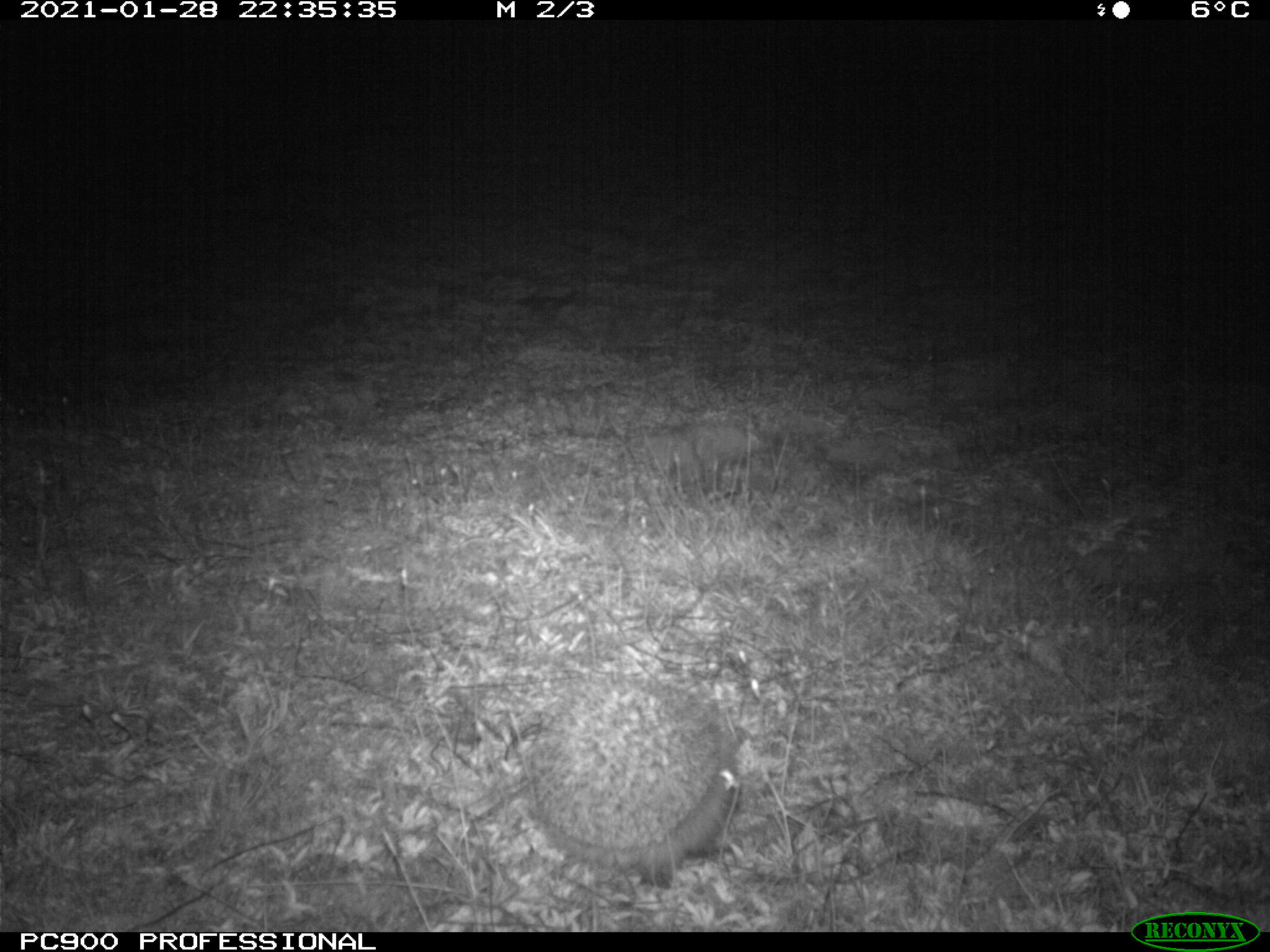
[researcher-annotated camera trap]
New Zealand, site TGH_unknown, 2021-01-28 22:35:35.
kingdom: Animalia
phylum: Chordata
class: Mammalia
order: Eulipotyphla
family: Erinaceidae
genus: Erinaceus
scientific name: Erinaceus europaeus europaeus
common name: european hedgehog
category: hedgehog